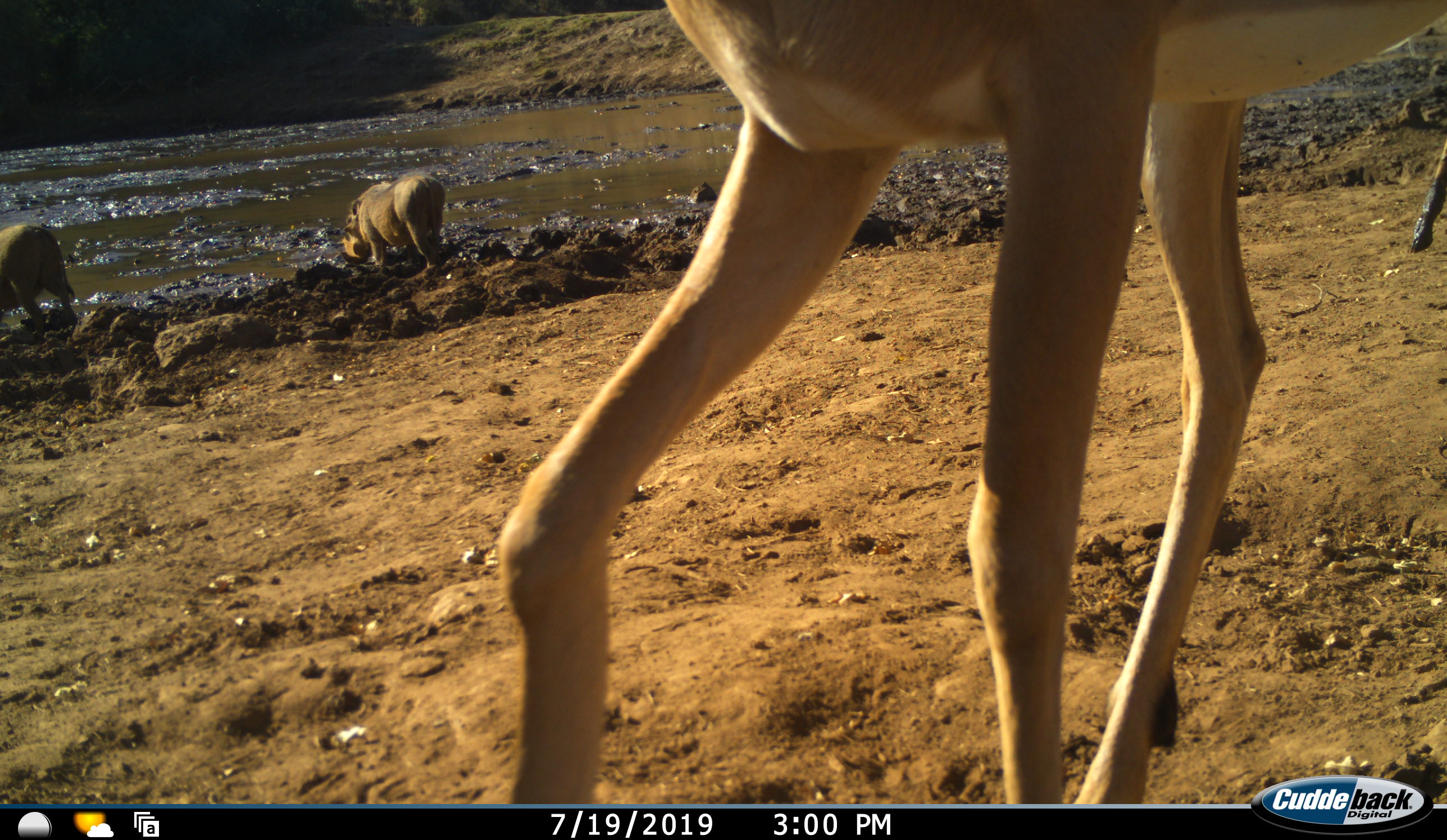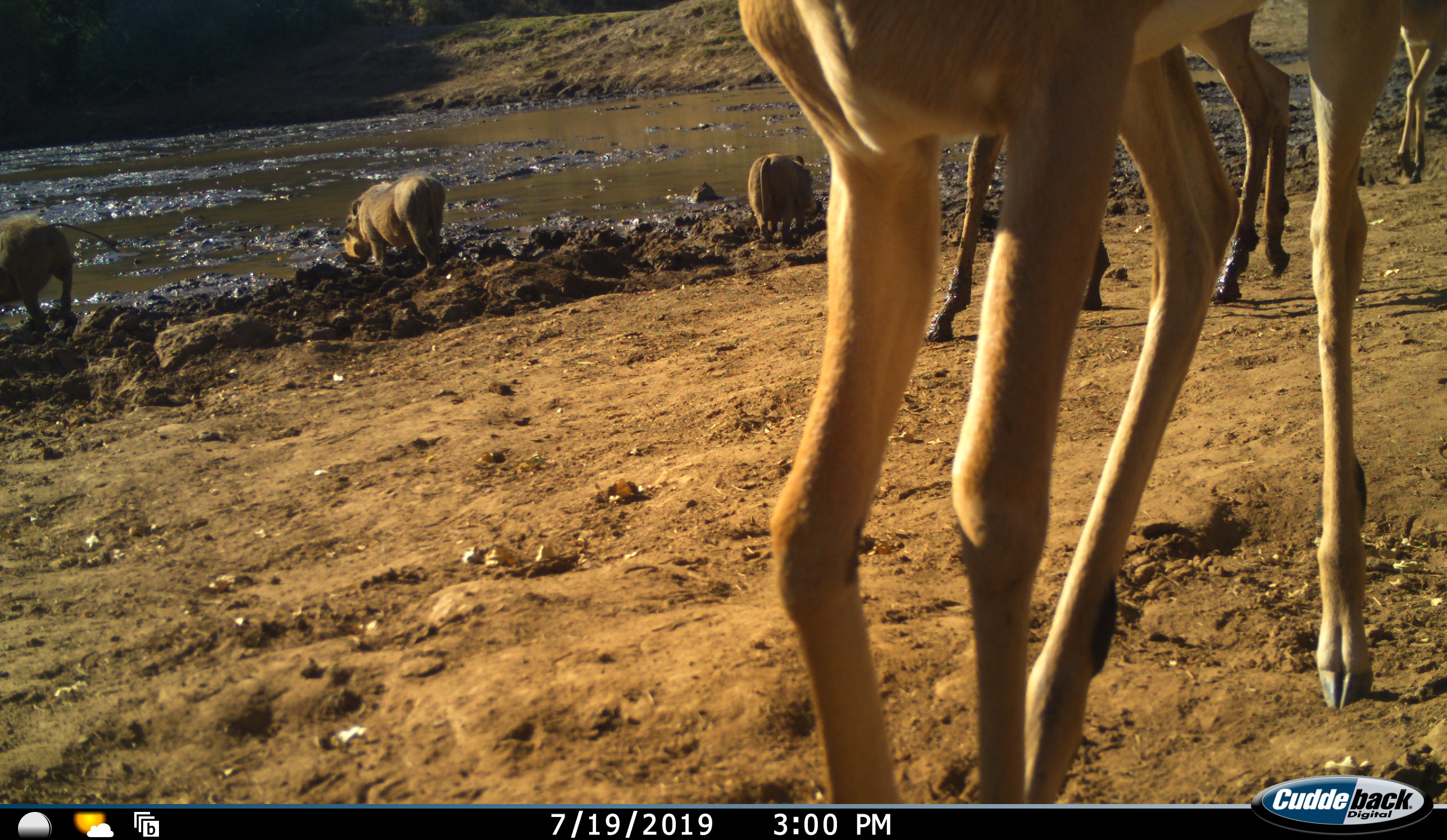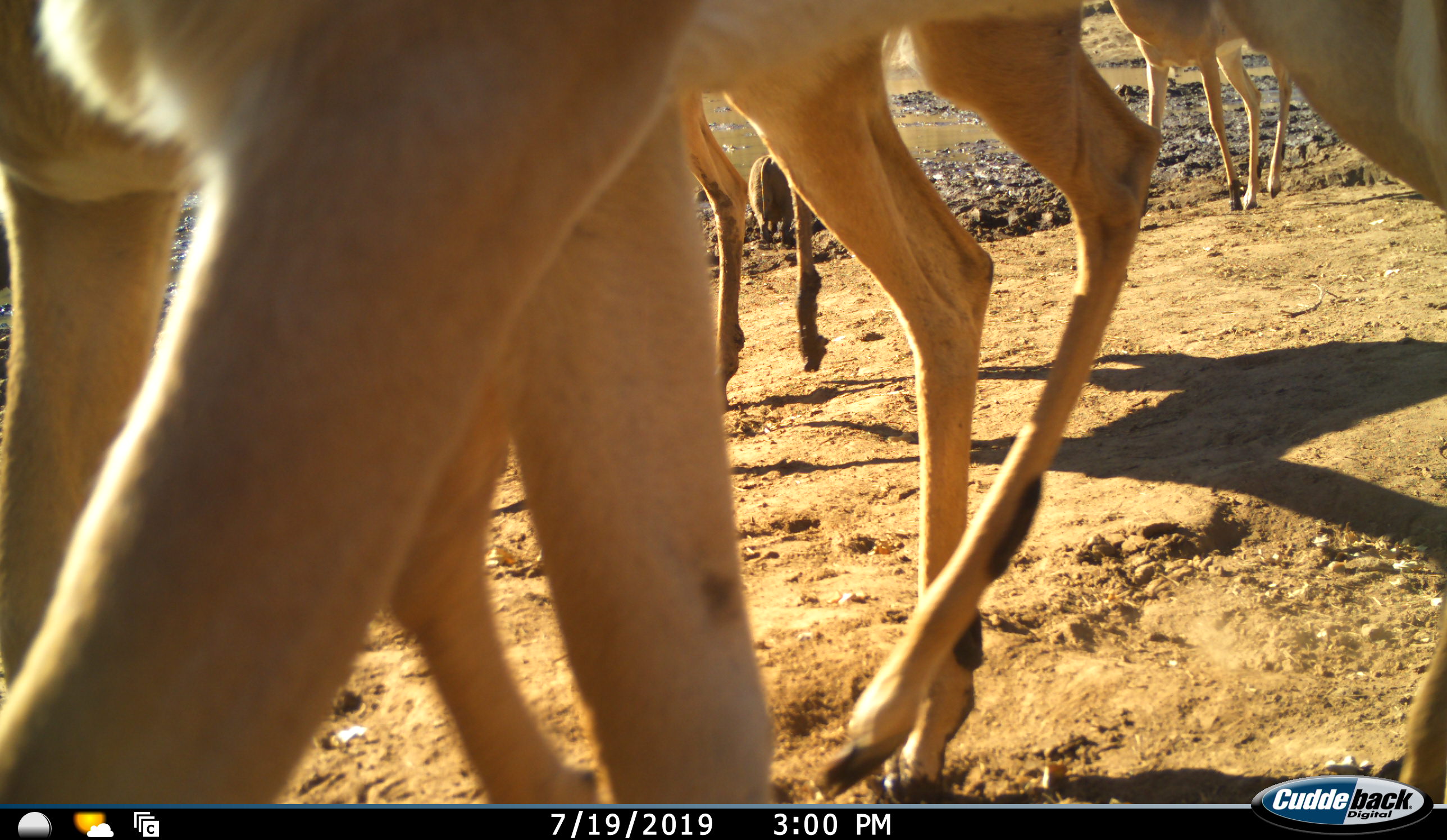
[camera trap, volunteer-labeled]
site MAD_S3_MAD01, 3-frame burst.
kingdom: Animalia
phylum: Chordata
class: Mammalia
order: Artiodactyla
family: Bovidae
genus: Aepyceros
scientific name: Aepyceros melampus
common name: impala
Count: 4.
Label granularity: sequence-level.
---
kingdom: Animalia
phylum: Chordata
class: Mammalia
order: Artiodactyla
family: Suidae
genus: Phacochoerus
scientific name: Phacochoerus africanus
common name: warthog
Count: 3.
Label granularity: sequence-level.